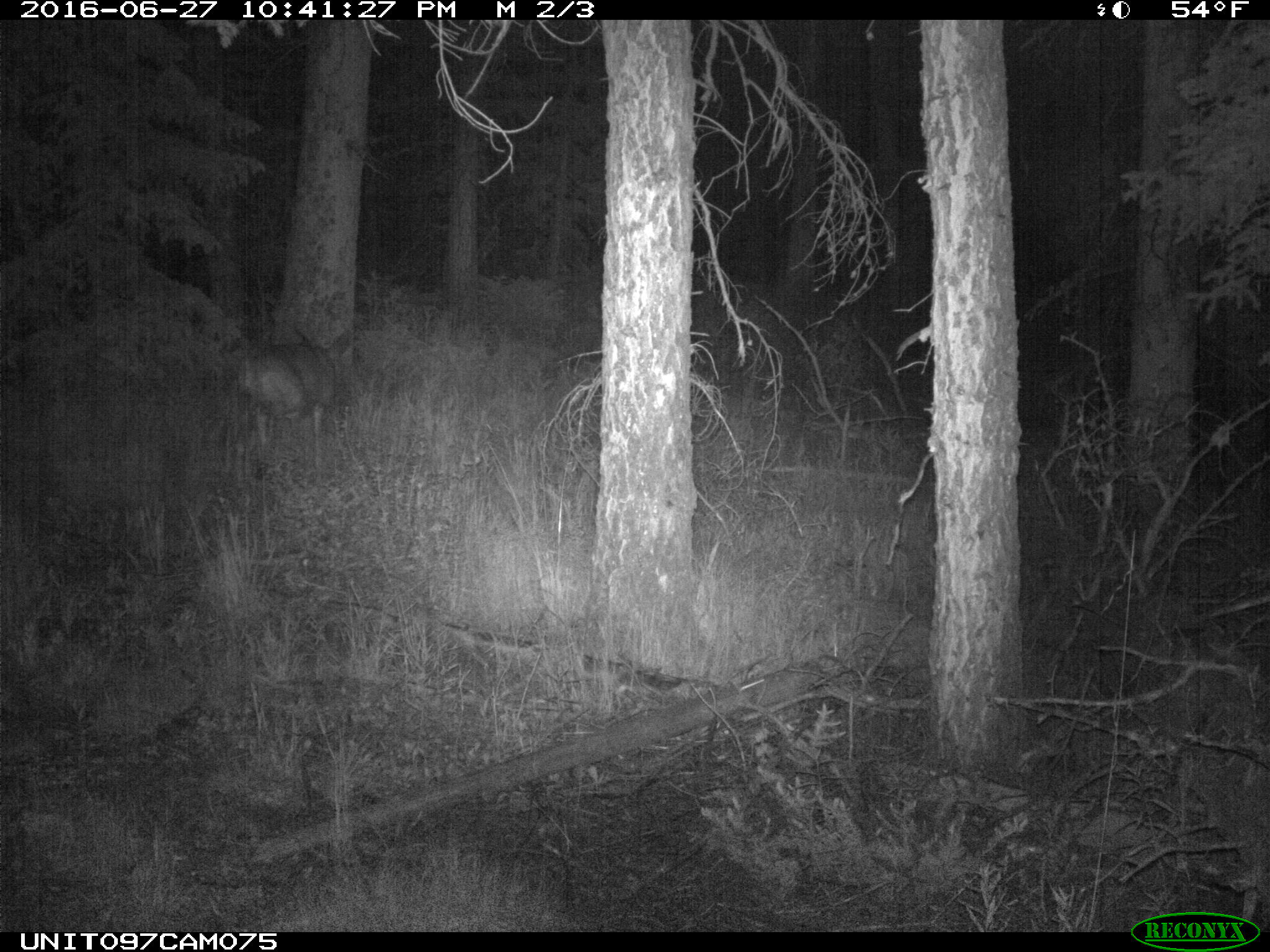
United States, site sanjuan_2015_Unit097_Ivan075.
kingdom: Animalia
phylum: Chordata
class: Mammalia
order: Artiodactyla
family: Cervidae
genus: Odocoileus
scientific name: Odocoileus hemionus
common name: mule deer